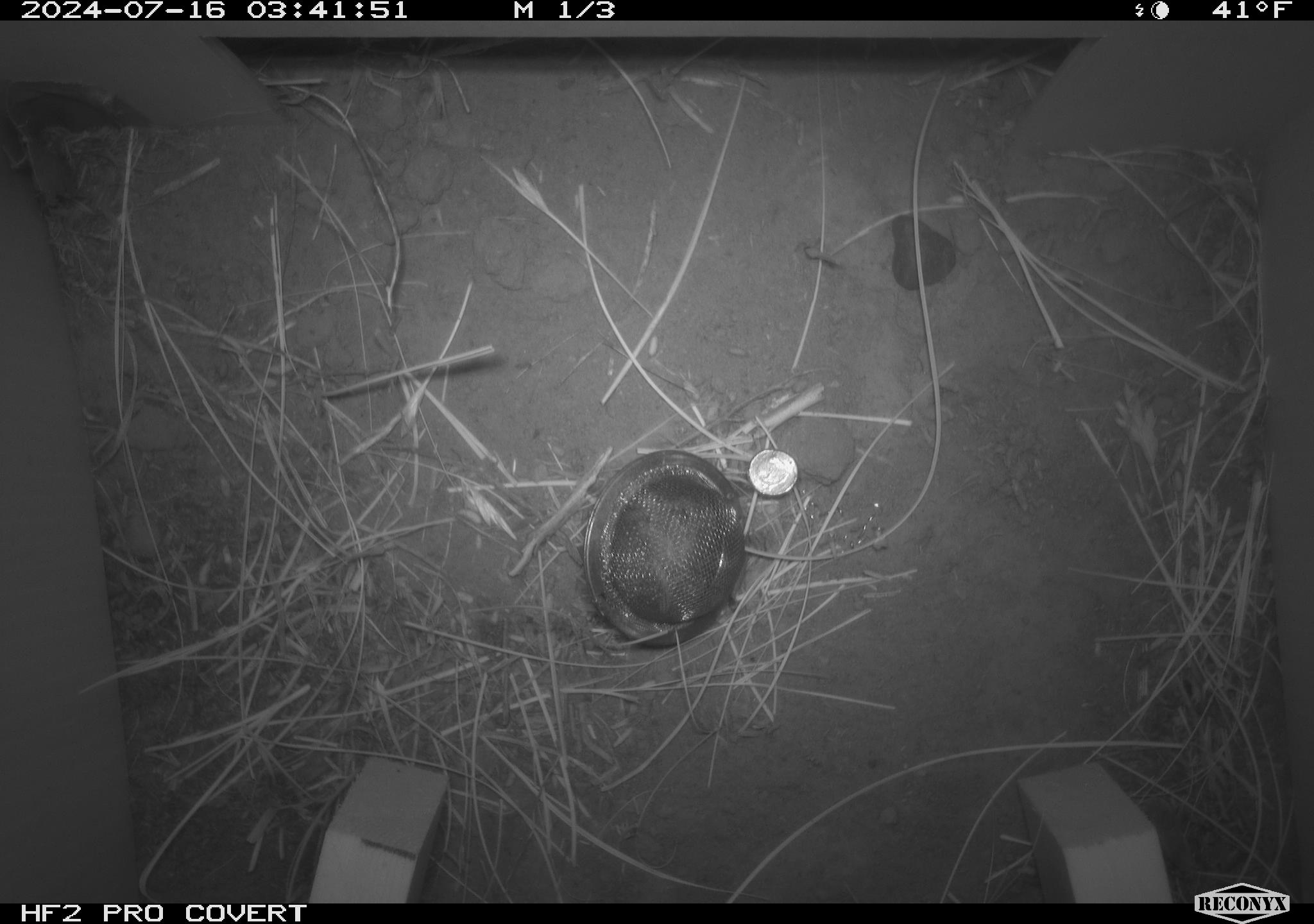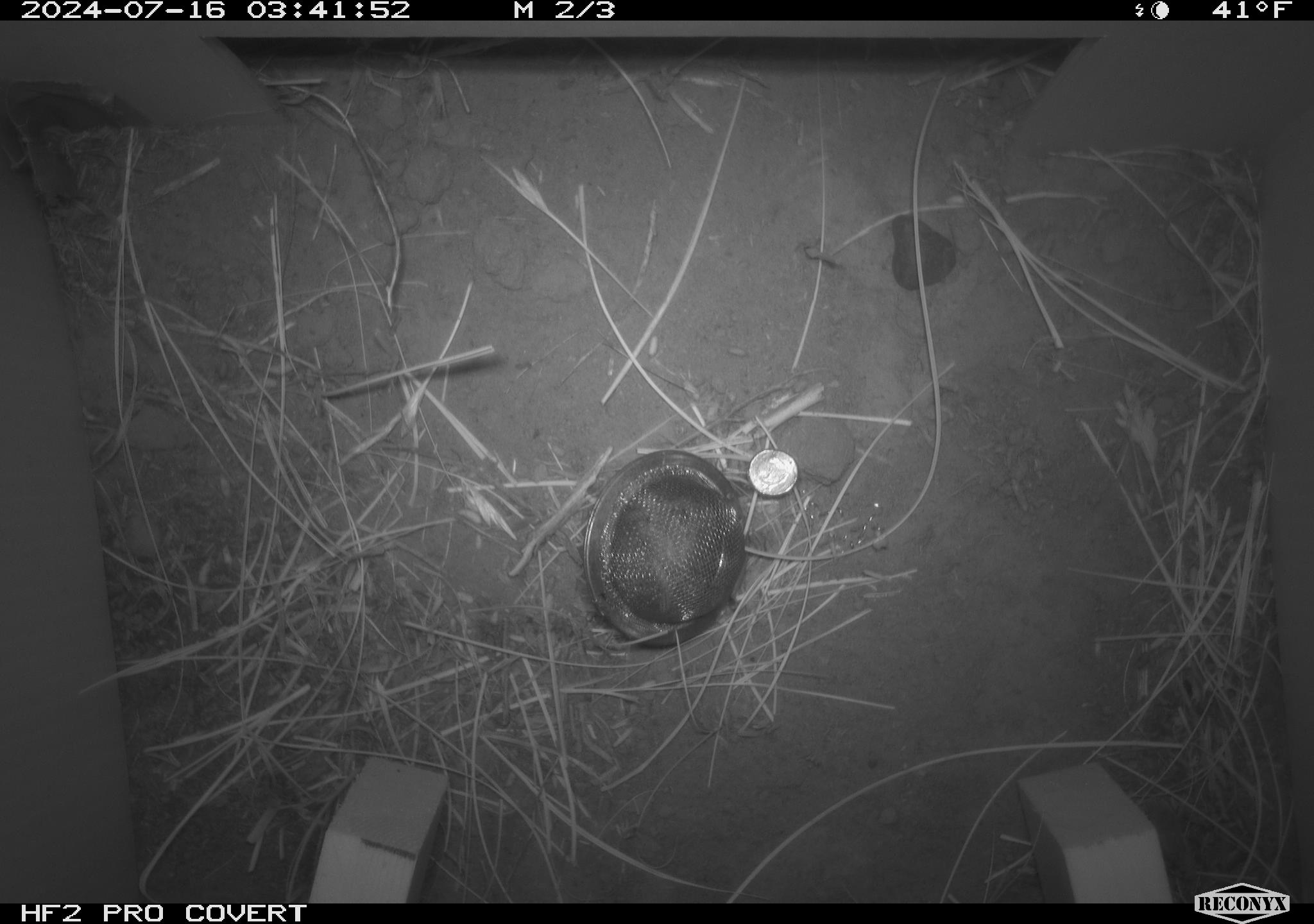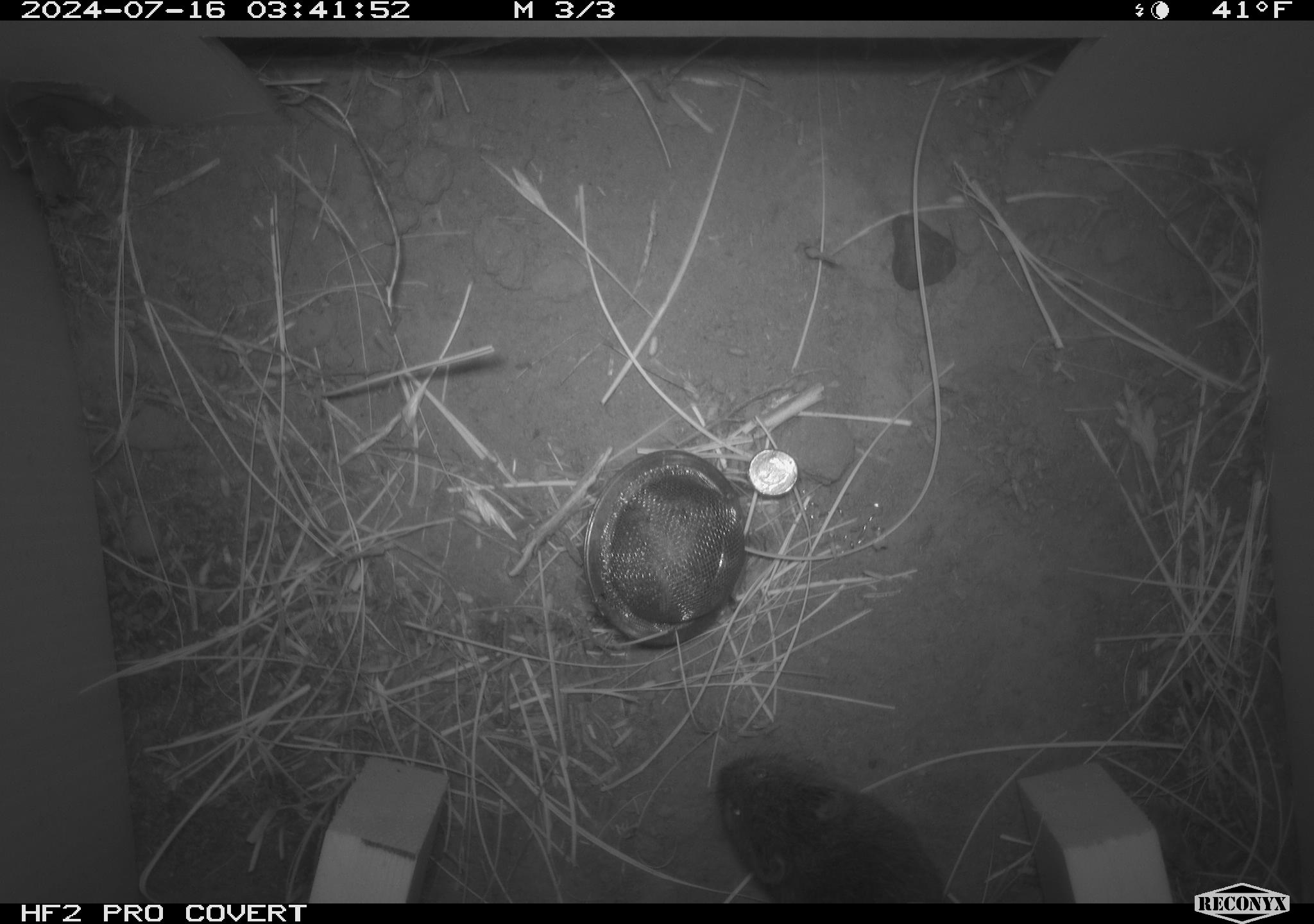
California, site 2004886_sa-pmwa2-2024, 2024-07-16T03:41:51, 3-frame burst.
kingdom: Animalia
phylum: Chordata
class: Mammalia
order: Rodentia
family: Cricetidae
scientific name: Arvicolinae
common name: voles, lemmings, and muskrats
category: arvicolinae subfamily